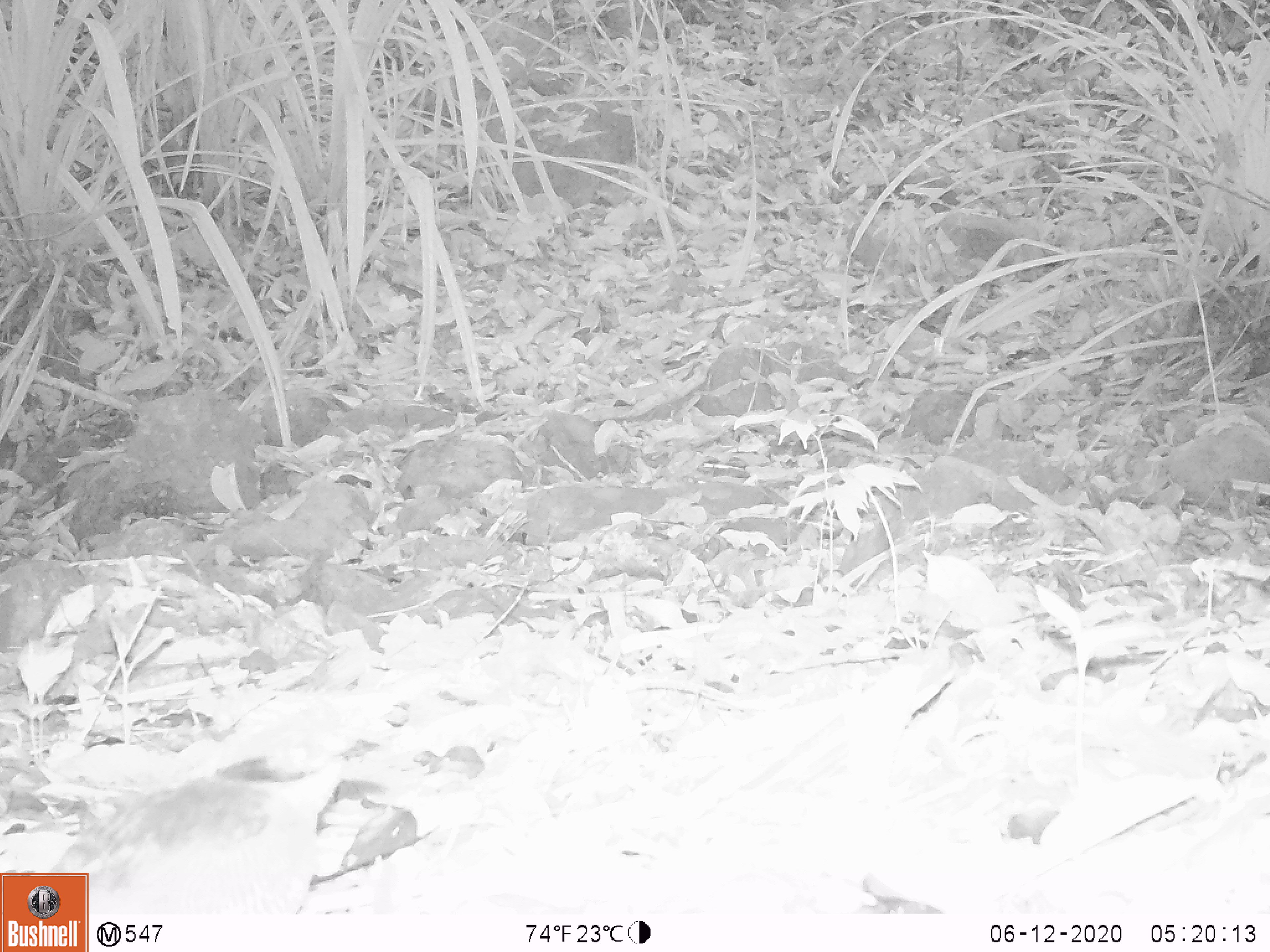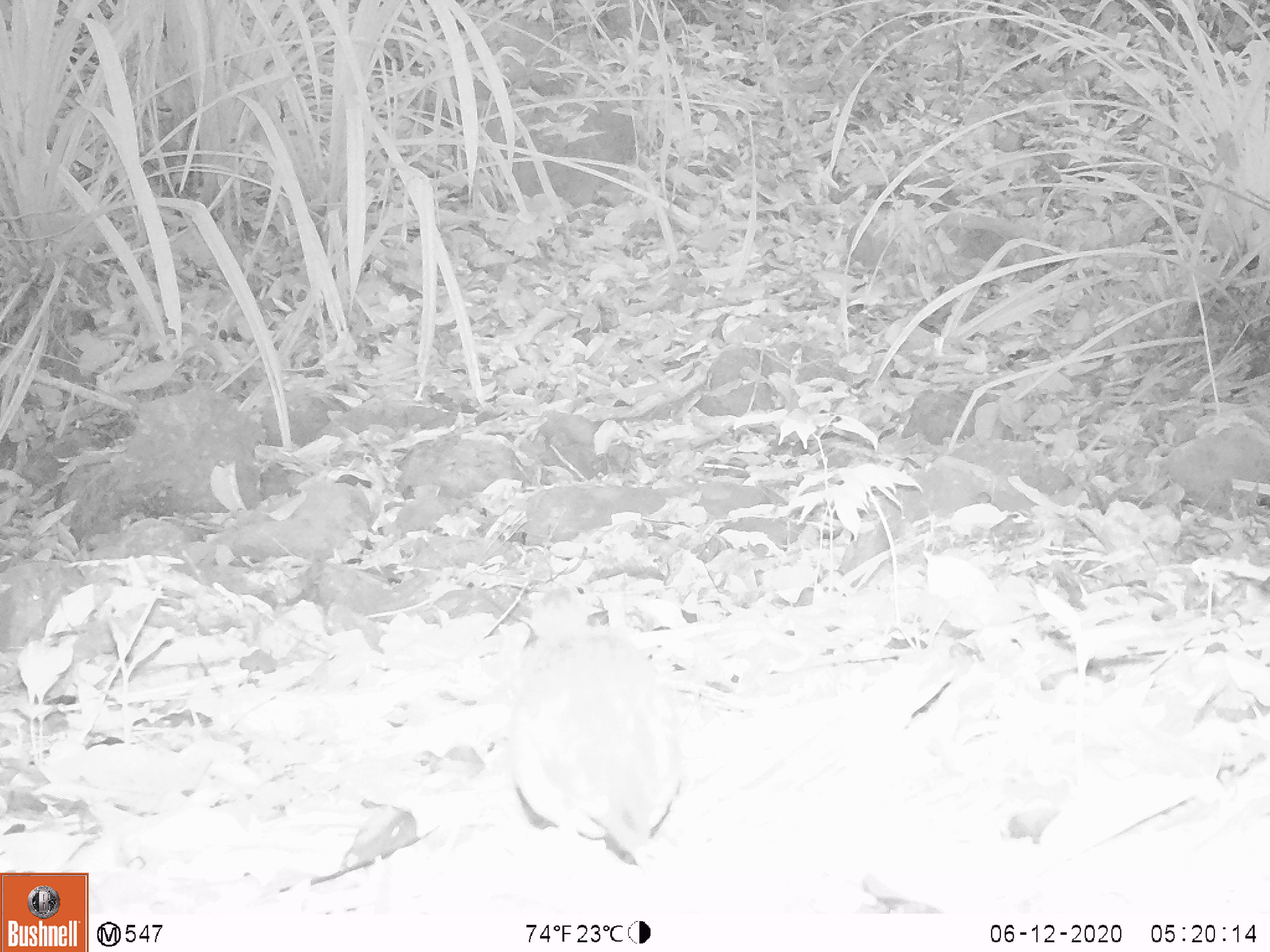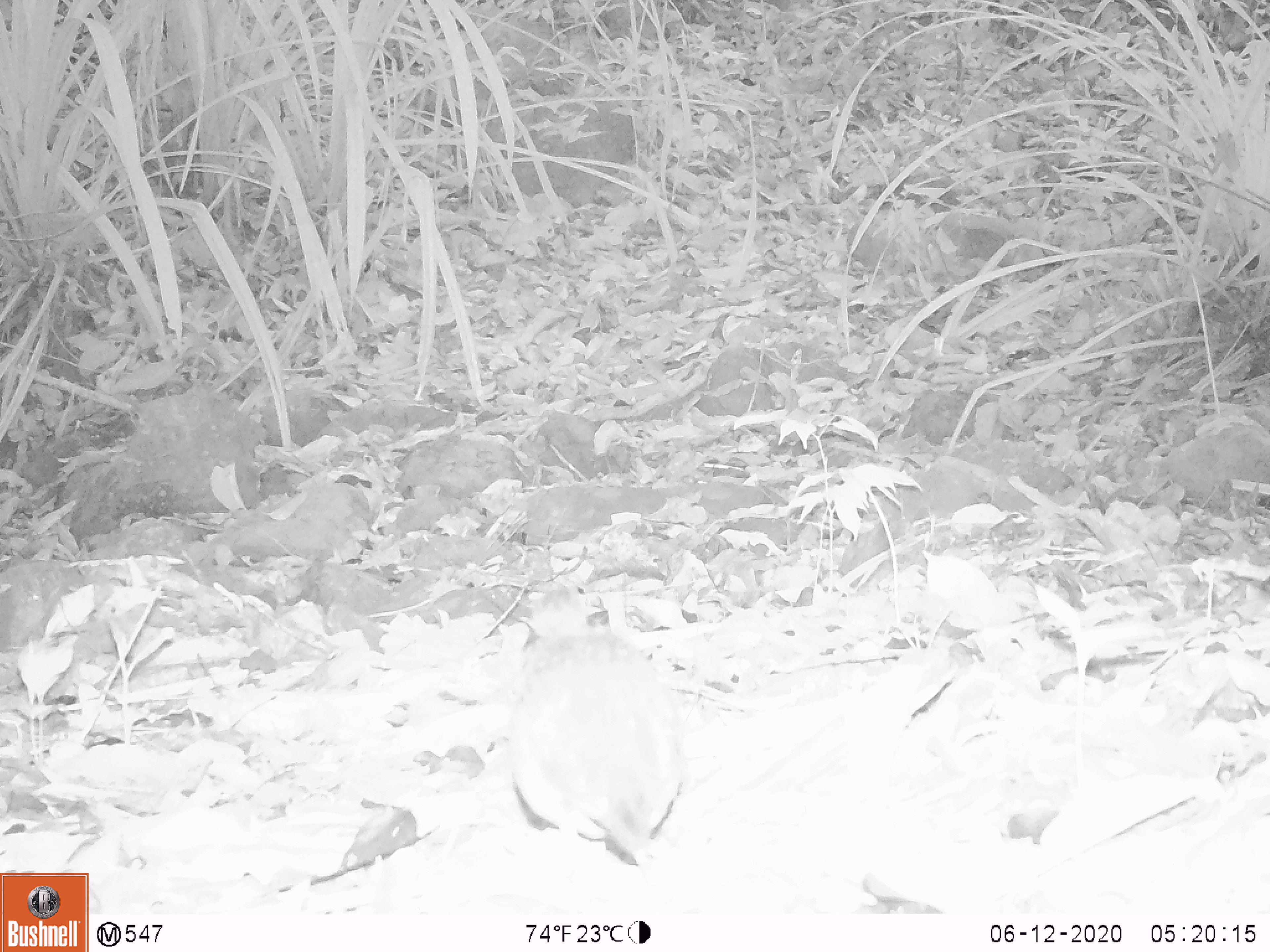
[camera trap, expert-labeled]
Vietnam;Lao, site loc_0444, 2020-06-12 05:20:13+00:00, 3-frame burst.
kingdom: Animalia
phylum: Chordata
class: Aves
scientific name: Aves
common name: bird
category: unidentified bird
Unidentified bird (bird) (Aves). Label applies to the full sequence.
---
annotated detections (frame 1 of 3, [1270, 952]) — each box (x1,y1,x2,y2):
unidentified bird: (48,758,347,911)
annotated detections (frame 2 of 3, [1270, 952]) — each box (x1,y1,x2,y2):
unidentified bird: (508,586,682,878)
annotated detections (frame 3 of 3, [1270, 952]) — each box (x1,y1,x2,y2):
unidentified bird: (507,585,683,872)